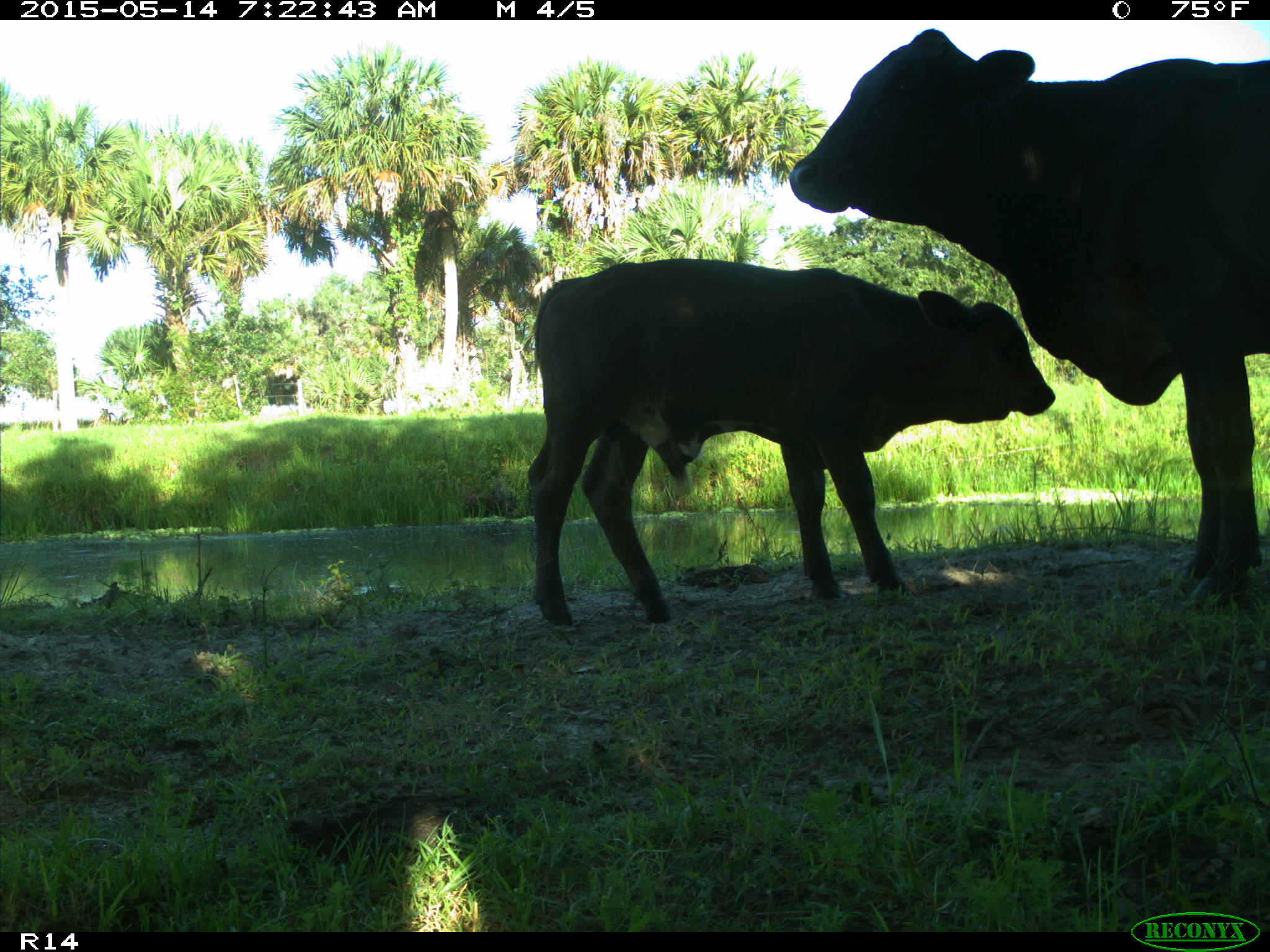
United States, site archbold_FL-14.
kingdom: Animalia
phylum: Chordata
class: Mammalia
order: Artiodactyla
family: Bovidae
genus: Bos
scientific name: Bos taurus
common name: domestic cow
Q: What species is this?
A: Bos taurus (domestic cow).